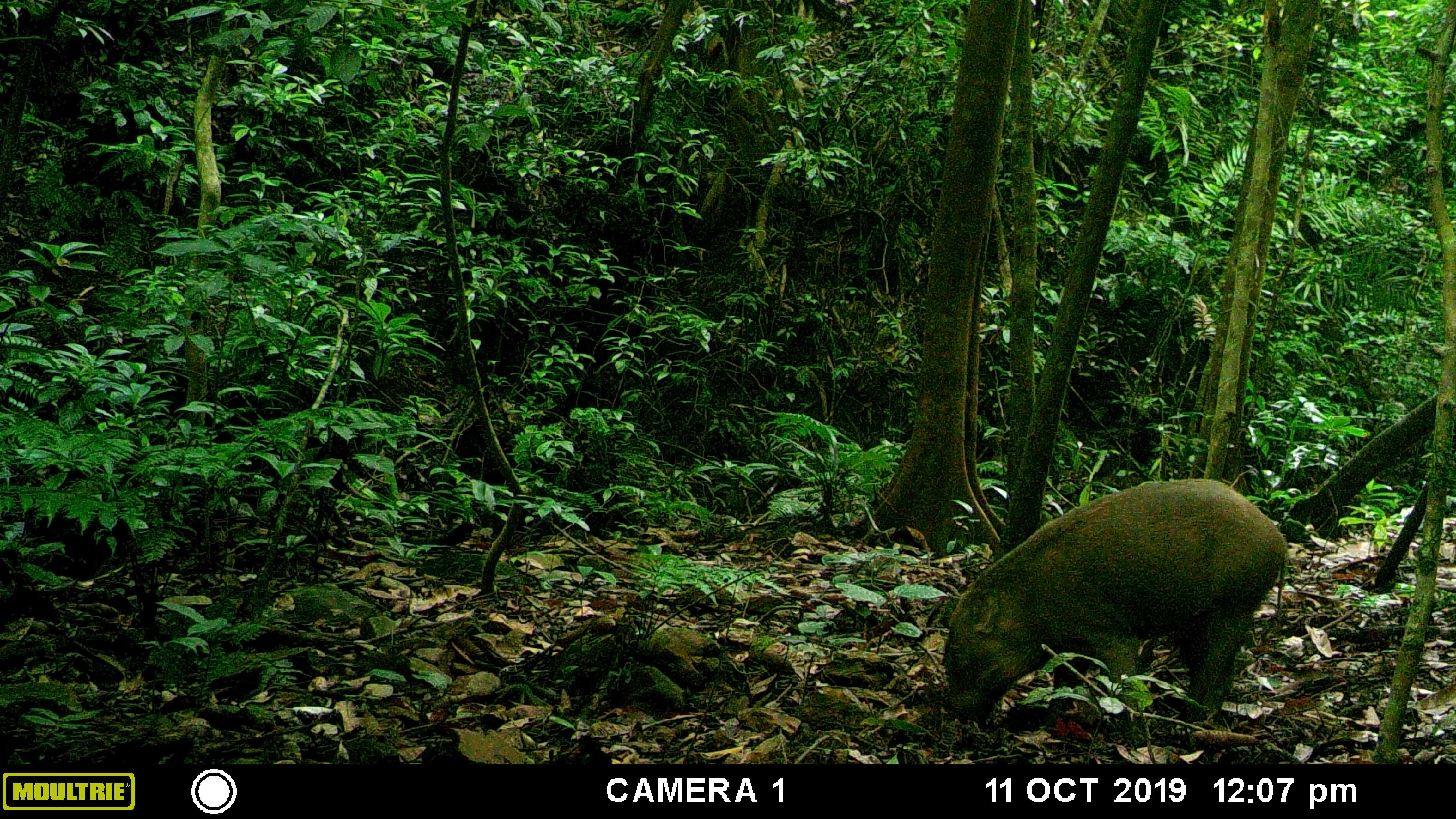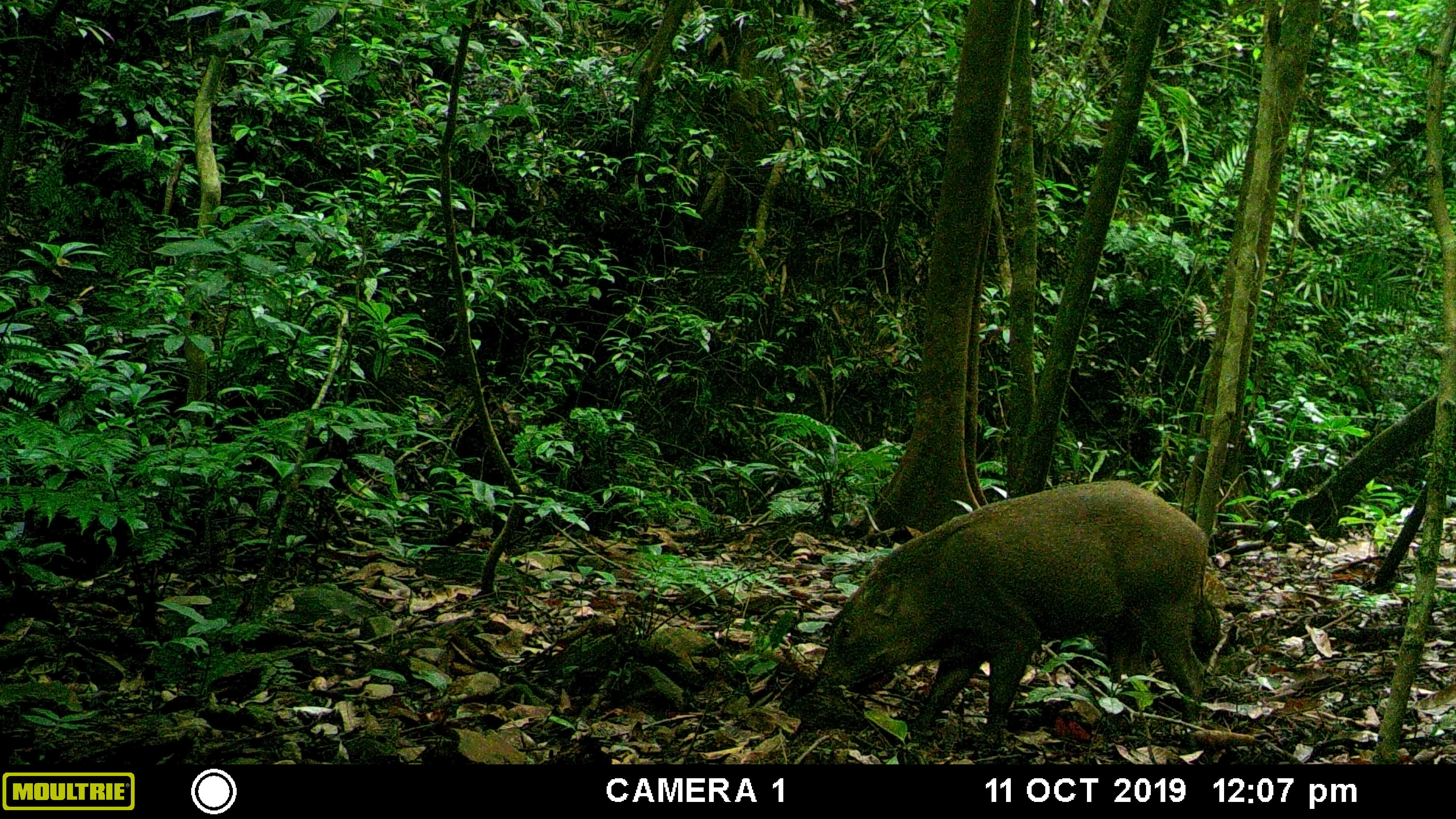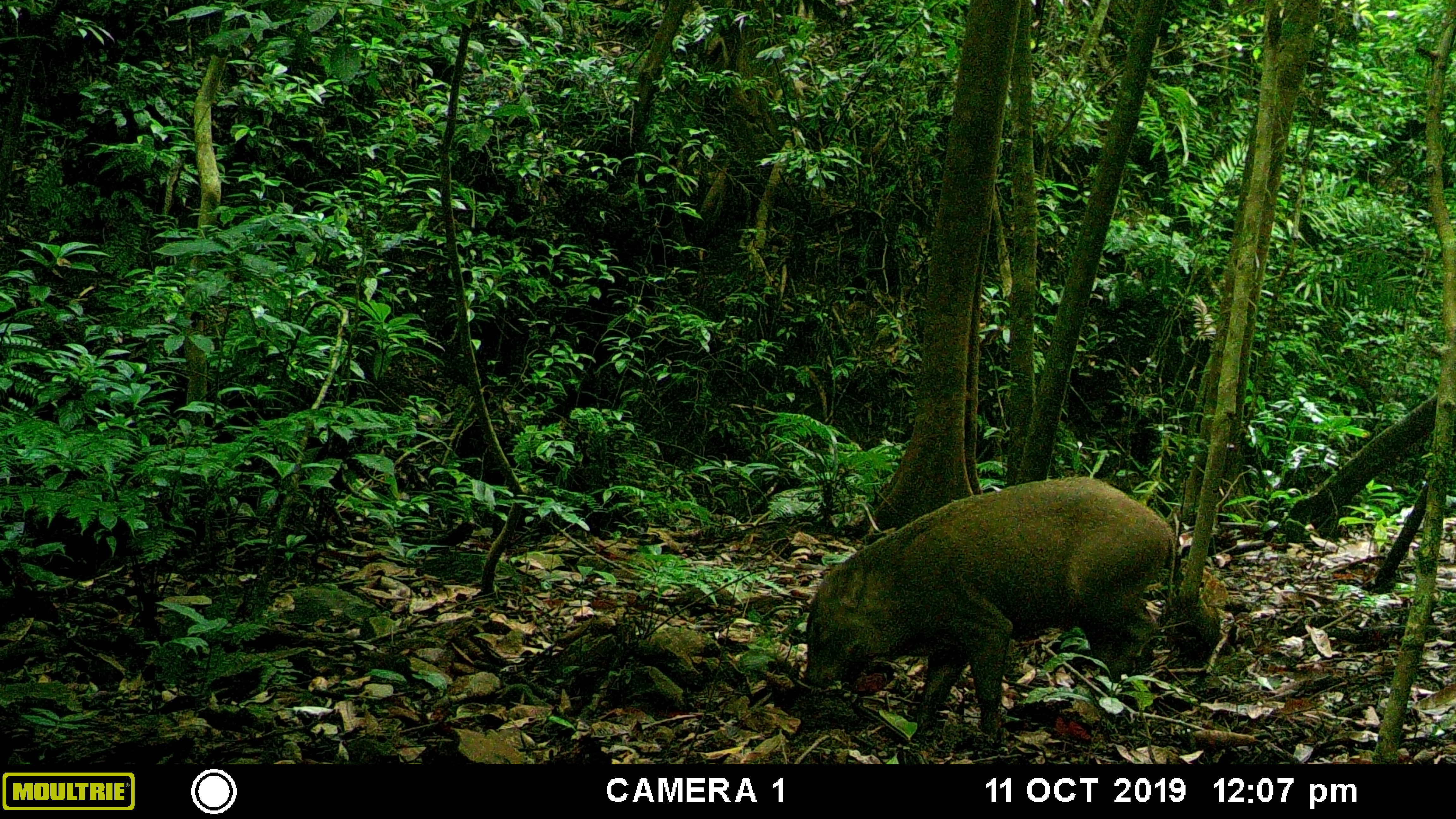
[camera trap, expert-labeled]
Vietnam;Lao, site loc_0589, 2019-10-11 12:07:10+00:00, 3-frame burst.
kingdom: Animalia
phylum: Chordata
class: Mammalia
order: Artiodactyla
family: Suidae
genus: Sus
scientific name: Sus scrofa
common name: eurasian wild pig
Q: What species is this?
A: Eurasian wild pig (Sus scrofa).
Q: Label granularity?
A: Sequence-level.